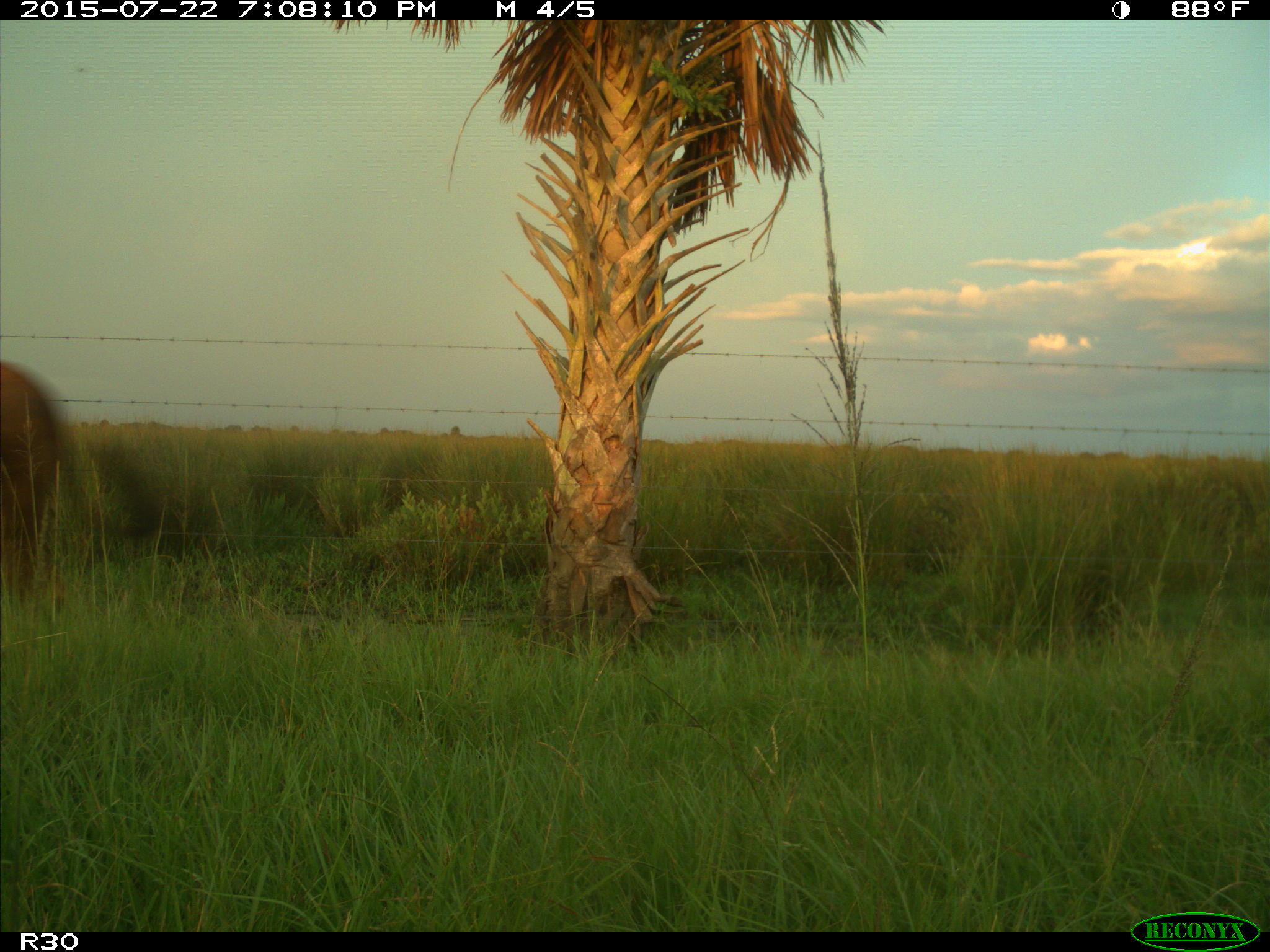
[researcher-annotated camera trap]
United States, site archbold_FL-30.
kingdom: Animalia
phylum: Chordata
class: Mammalia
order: Artiodactyla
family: Bovidae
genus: Bos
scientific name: Bos taurus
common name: domestic cow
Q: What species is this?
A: Bos taurus (domestic cow).